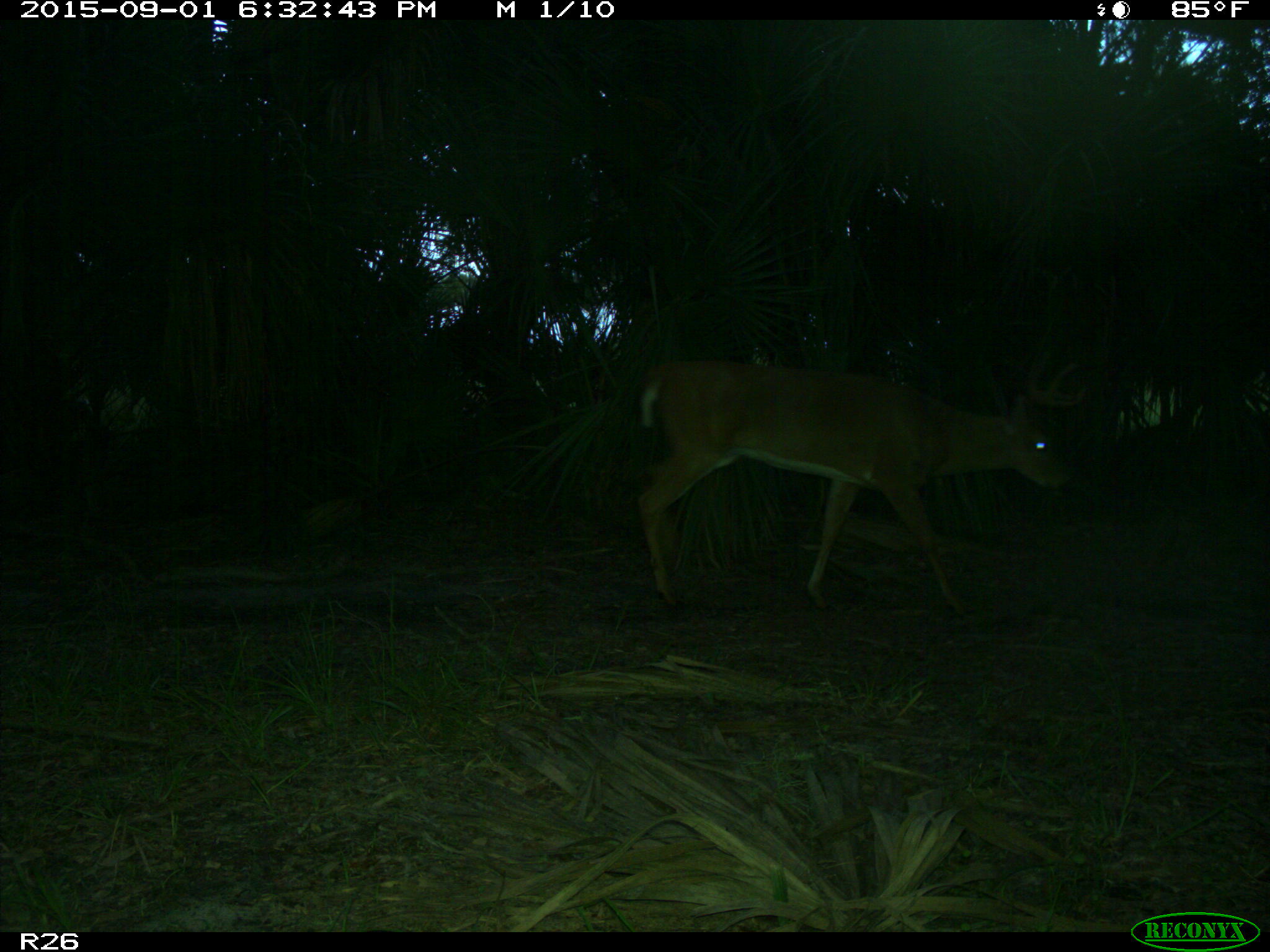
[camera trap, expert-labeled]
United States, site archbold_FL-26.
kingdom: Animalia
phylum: Chordata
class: Mammalia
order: Artiodactyla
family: Cervidae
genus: Odocoileus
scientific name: Odocoileus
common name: deer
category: unidentified deer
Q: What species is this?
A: Unidentified deer (deer) (Odocoileus).